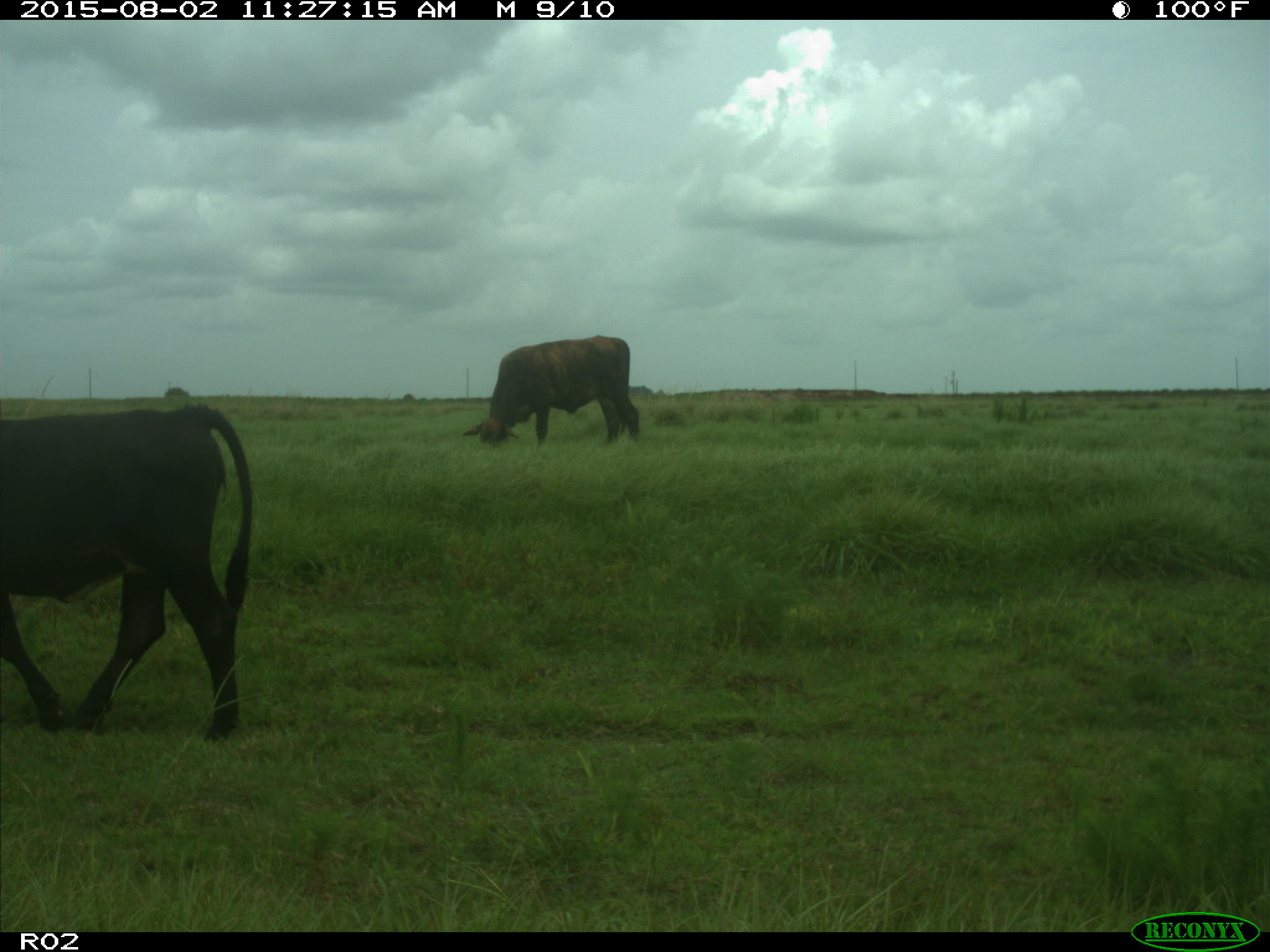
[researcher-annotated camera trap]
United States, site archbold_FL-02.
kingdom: Animalia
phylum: Chordata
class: Mammalia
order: Artiodactyla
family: Bovidae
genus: Bos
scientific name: Bos taurus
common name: domestic cow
Bos taurus (domestic cow).